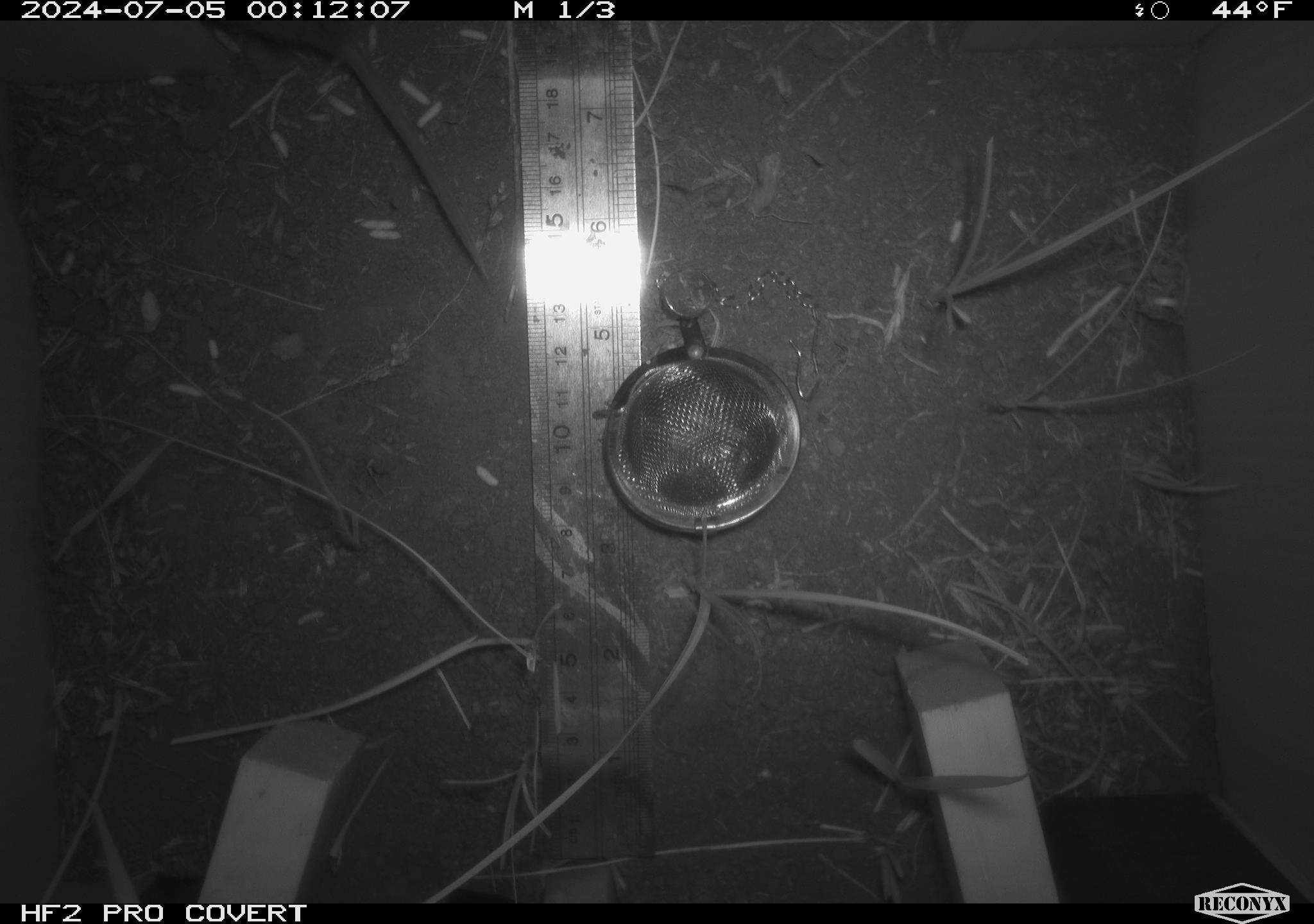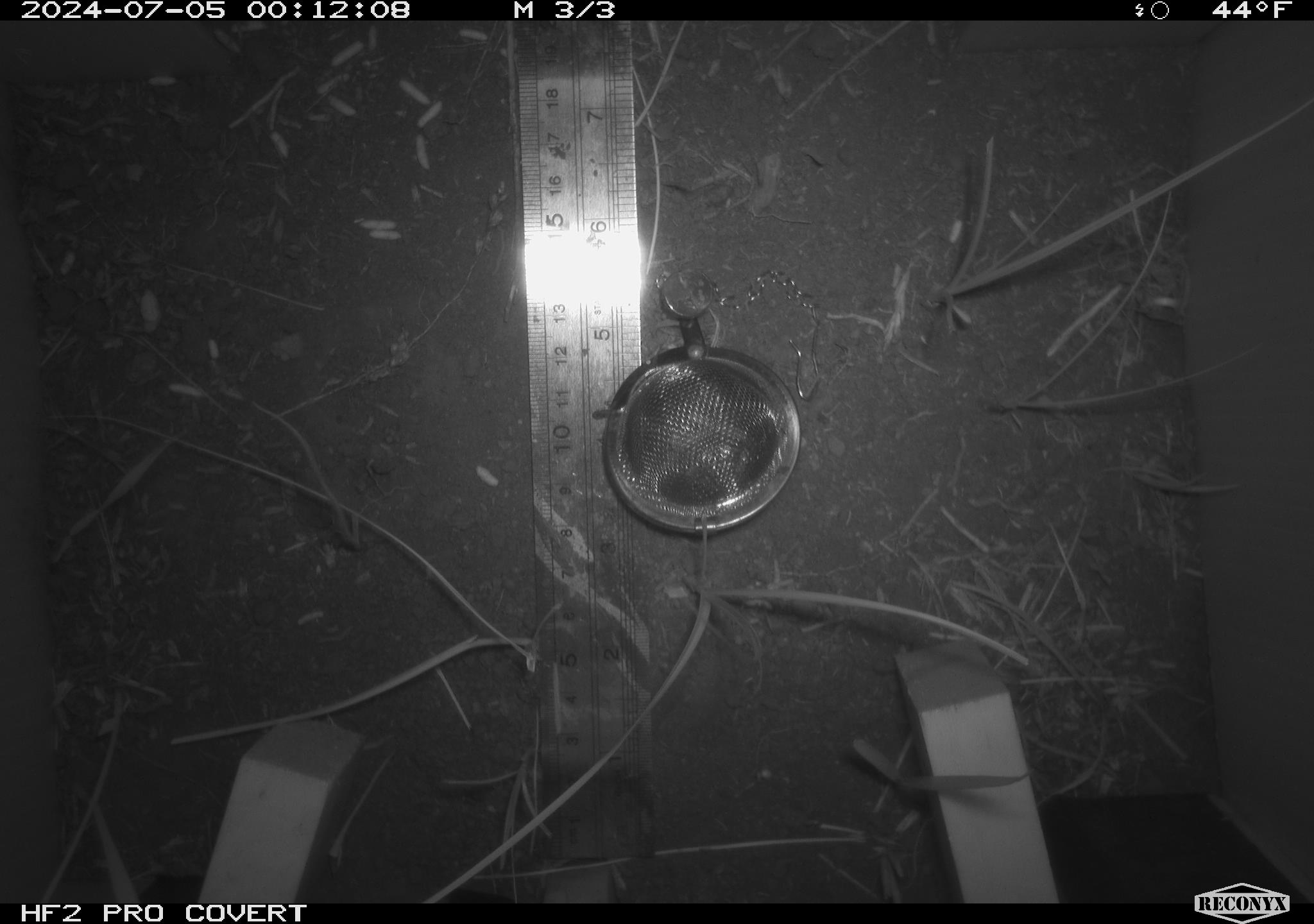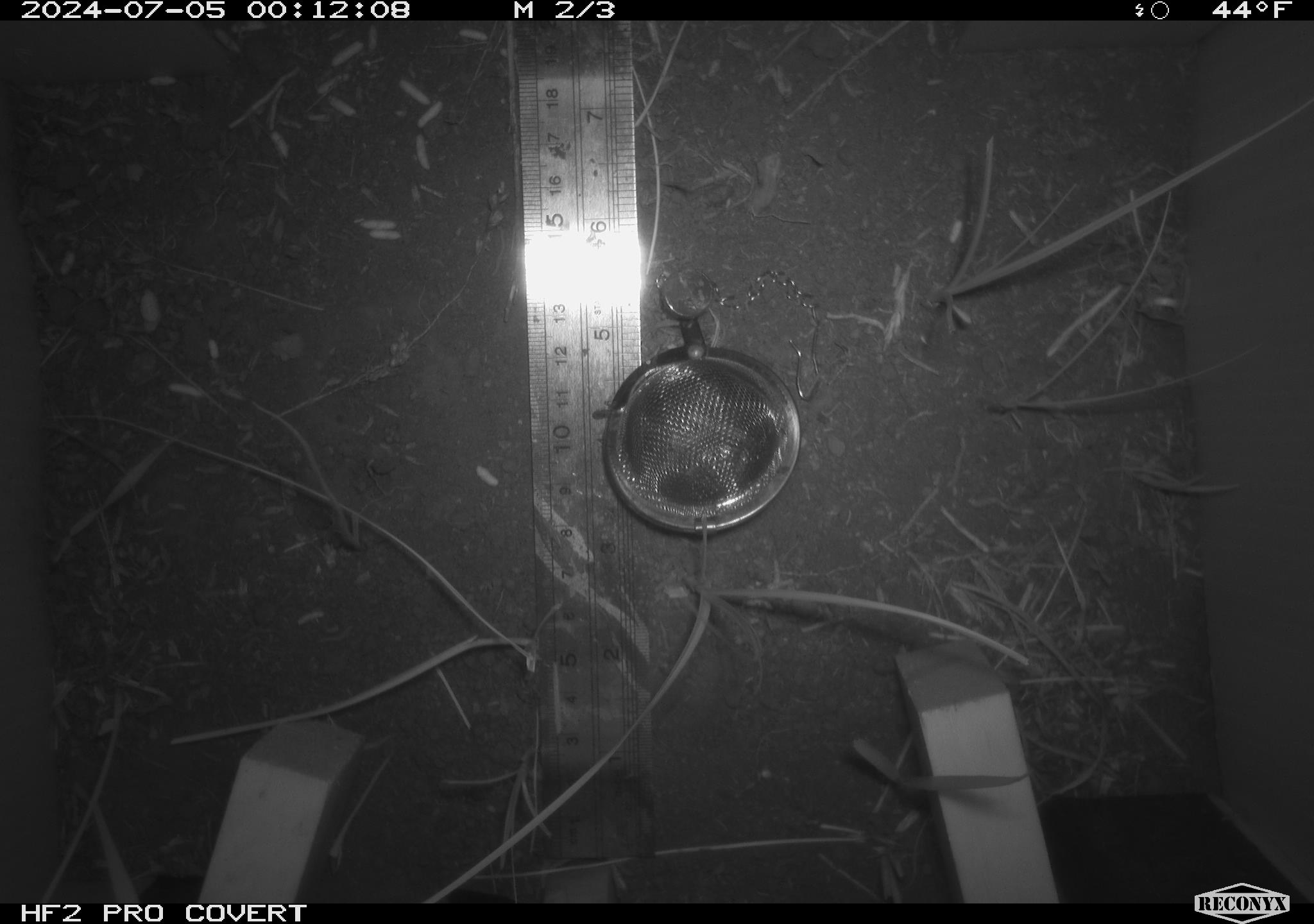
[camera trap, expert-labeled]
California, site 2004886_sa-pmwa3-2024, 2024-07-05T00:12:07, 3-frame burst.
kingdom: Animalia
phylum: Chordata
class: Mammalia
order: Rodentia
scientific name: Rodentia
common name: mouse species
Mouse species (Rodentia).